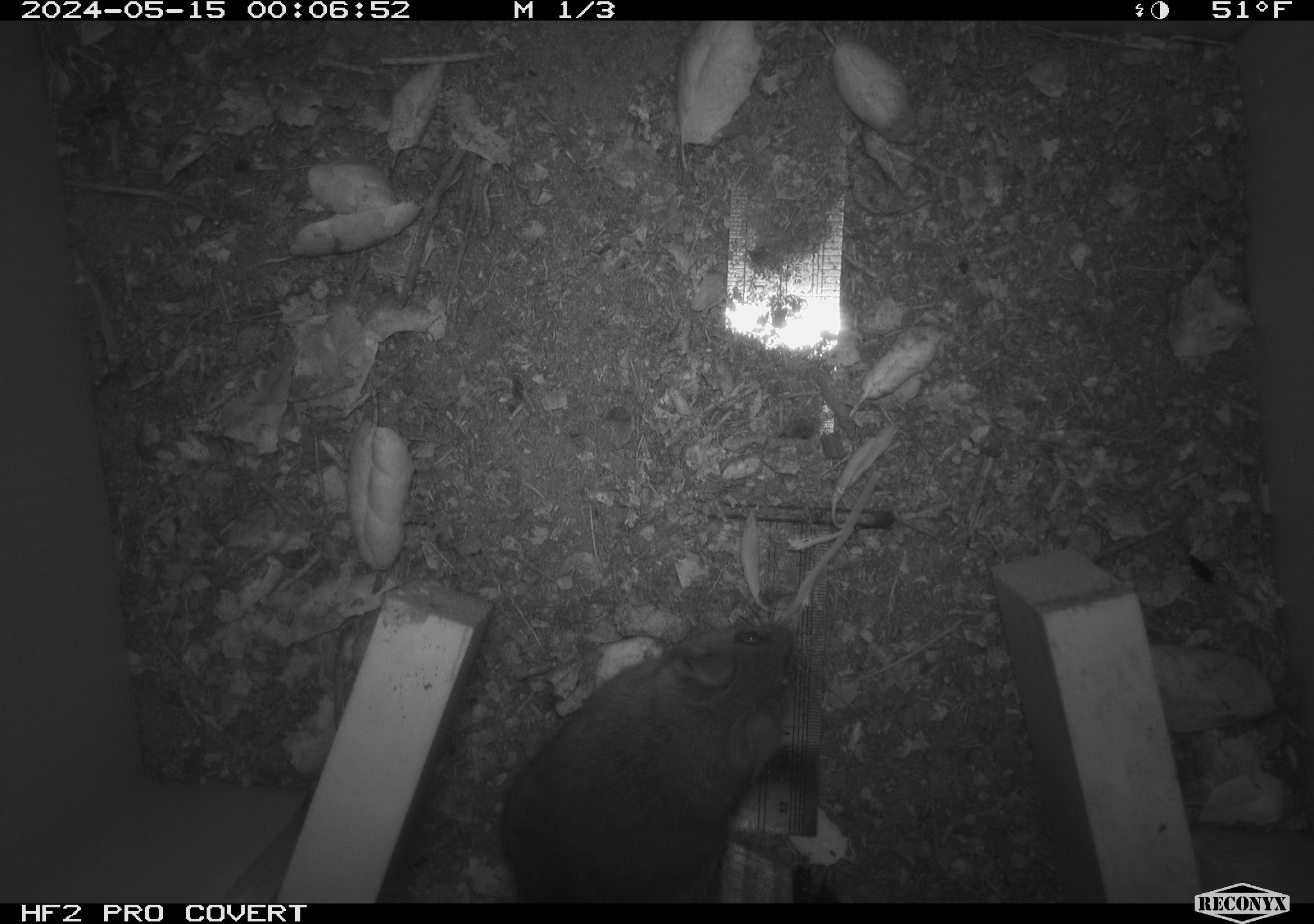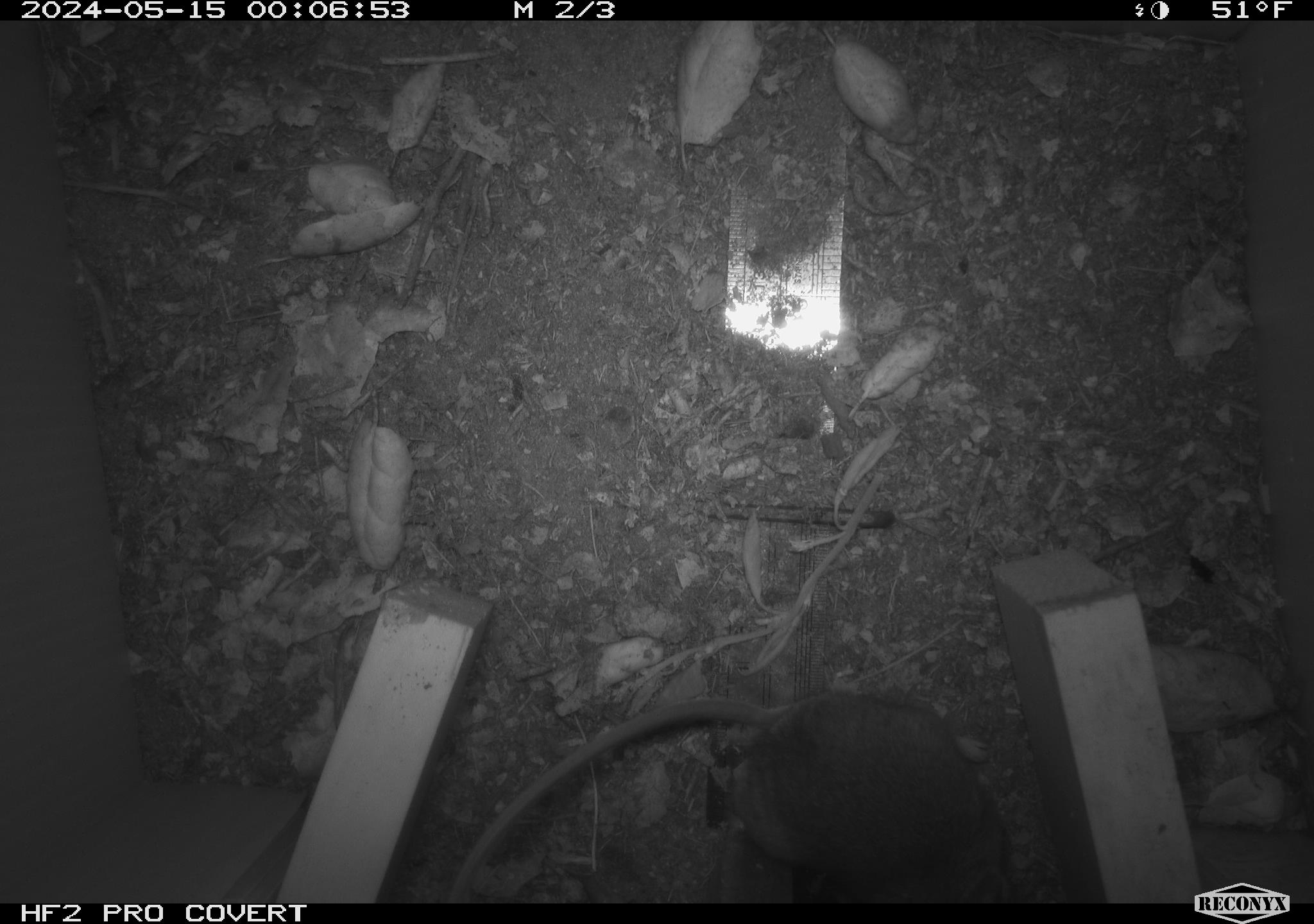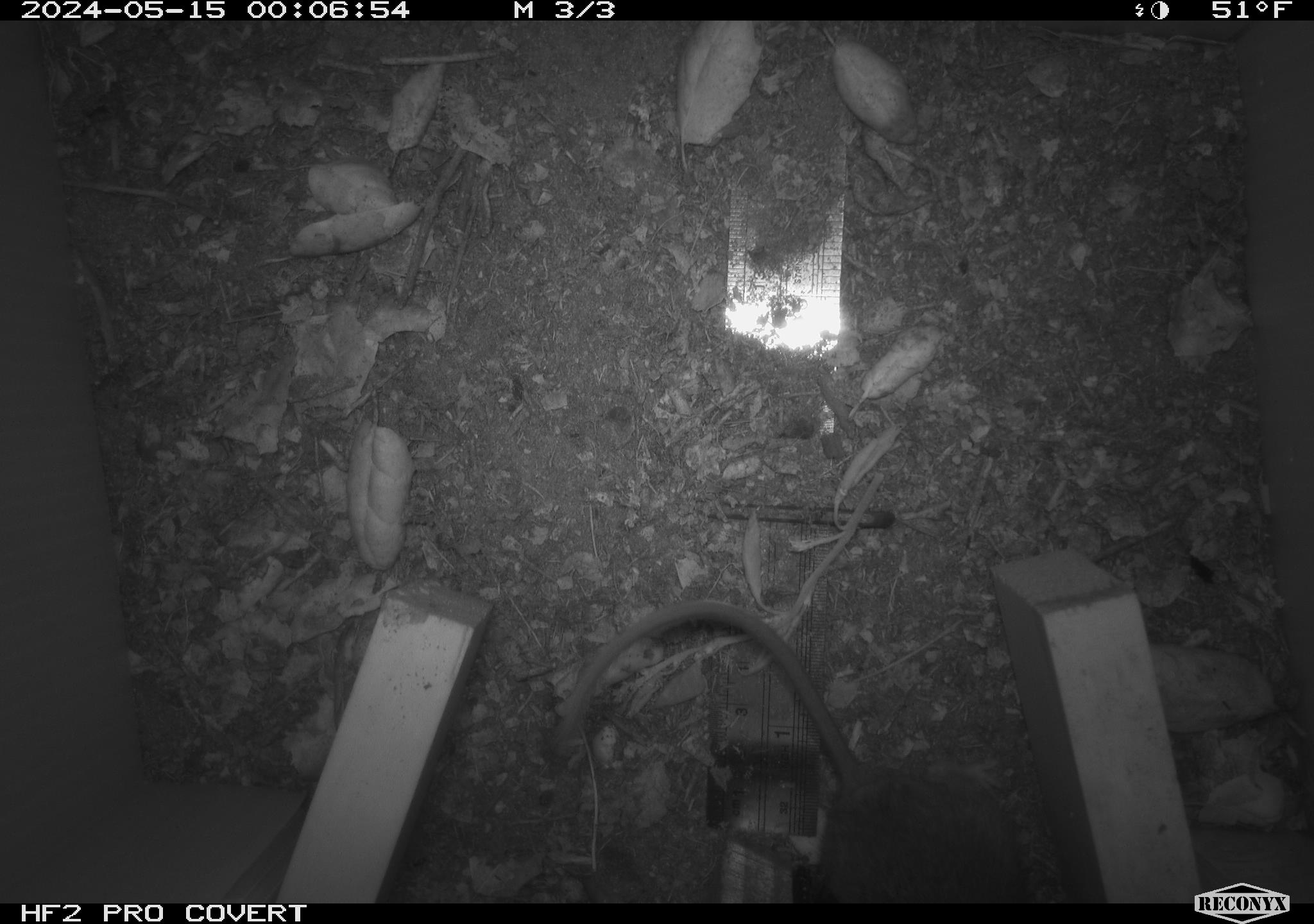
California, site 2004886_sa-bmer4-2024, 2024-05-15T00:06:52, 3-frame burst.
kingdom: Animalia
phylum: Chordata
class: Mammalia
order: Rodentia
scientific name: Rodentia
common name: mouse species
Mouse species (Rodentia).